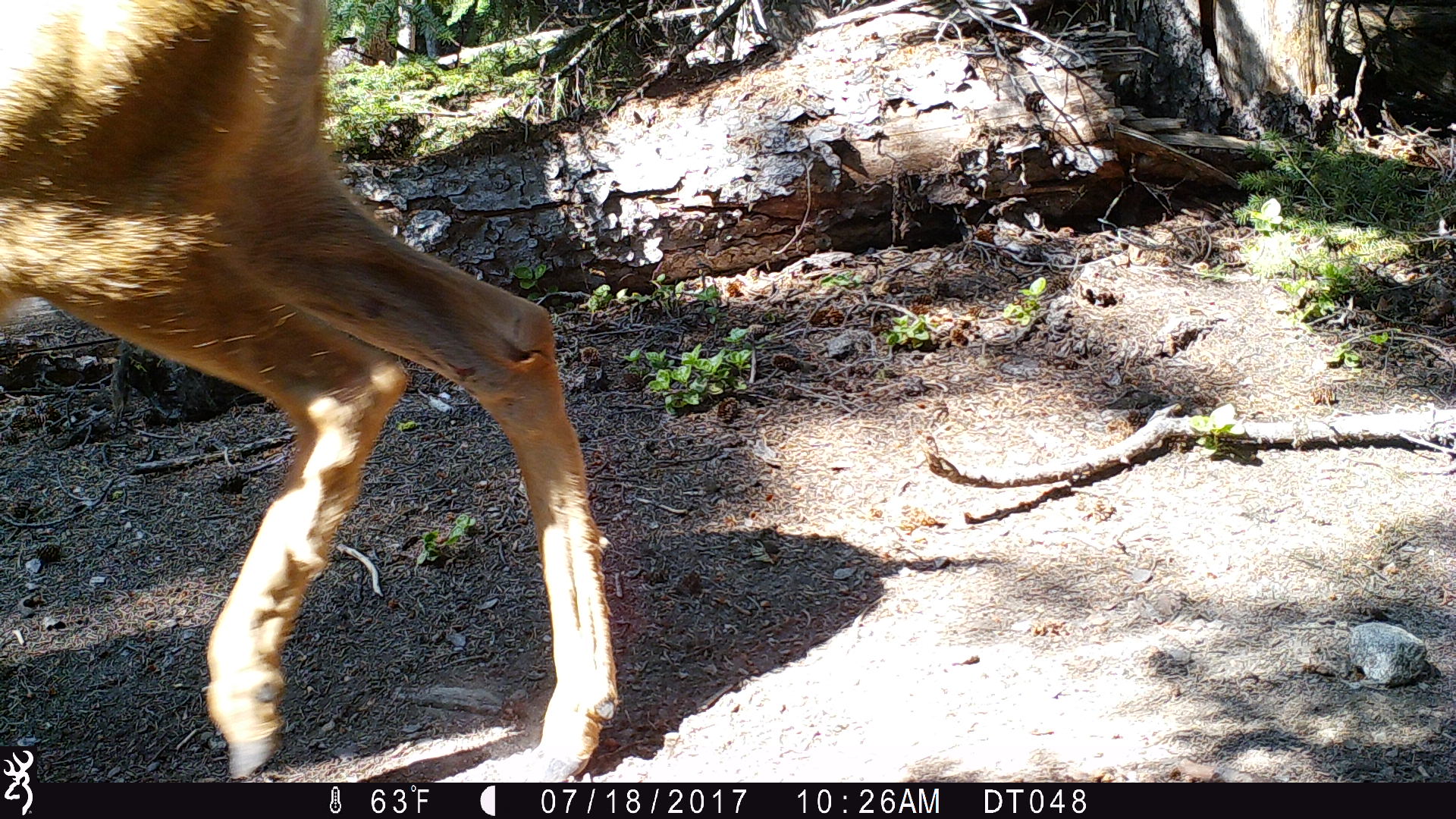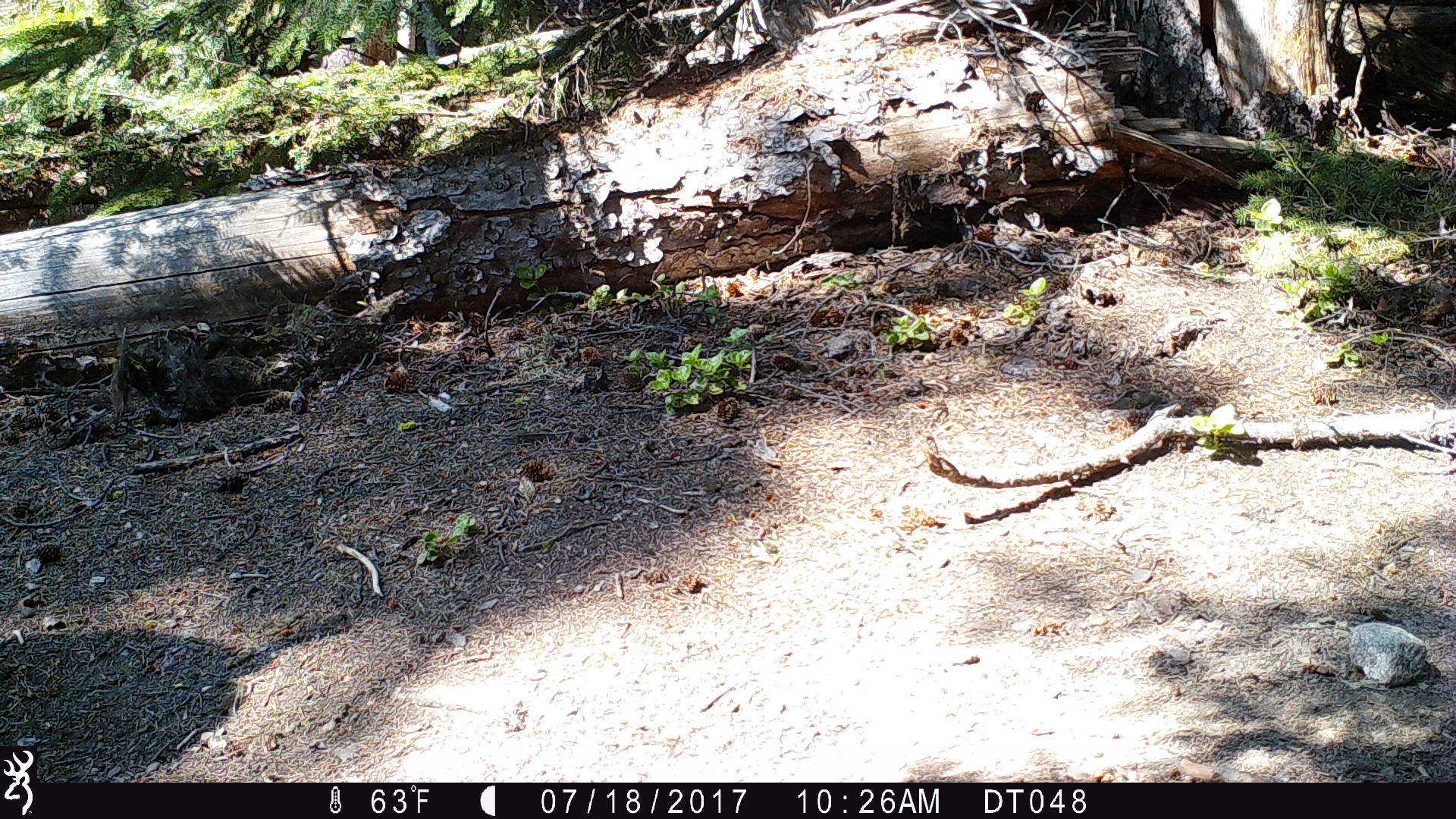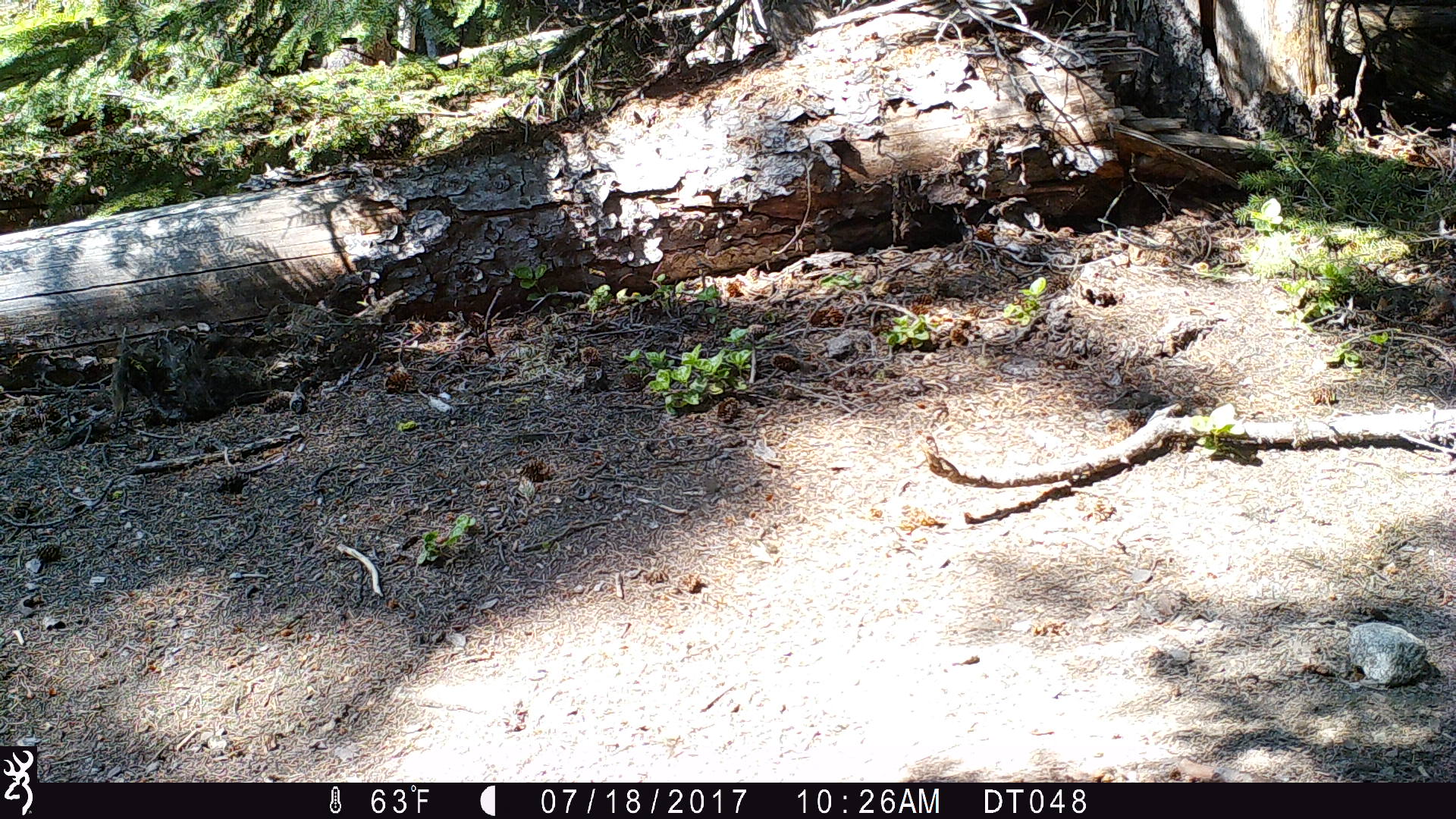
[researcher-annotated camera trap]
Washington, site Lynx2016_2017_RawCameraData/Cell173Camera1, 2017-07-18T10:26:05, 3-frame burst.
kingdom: Animalia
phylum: Chordata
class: Mammalia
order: Artiodactyla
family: Cervidae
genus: Odocoileus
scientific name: Odocoileus hemionus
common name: mule deer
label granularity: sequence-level